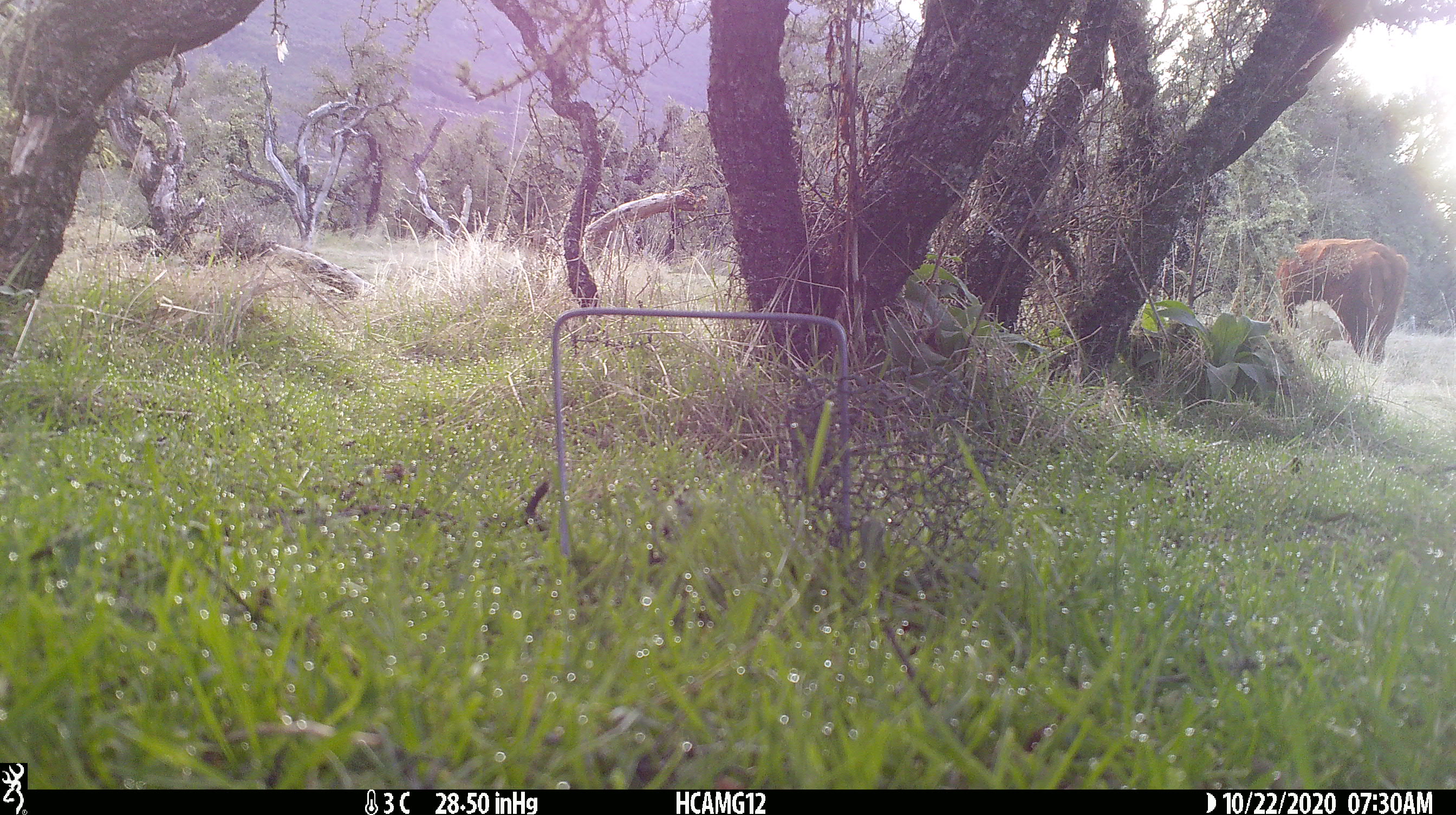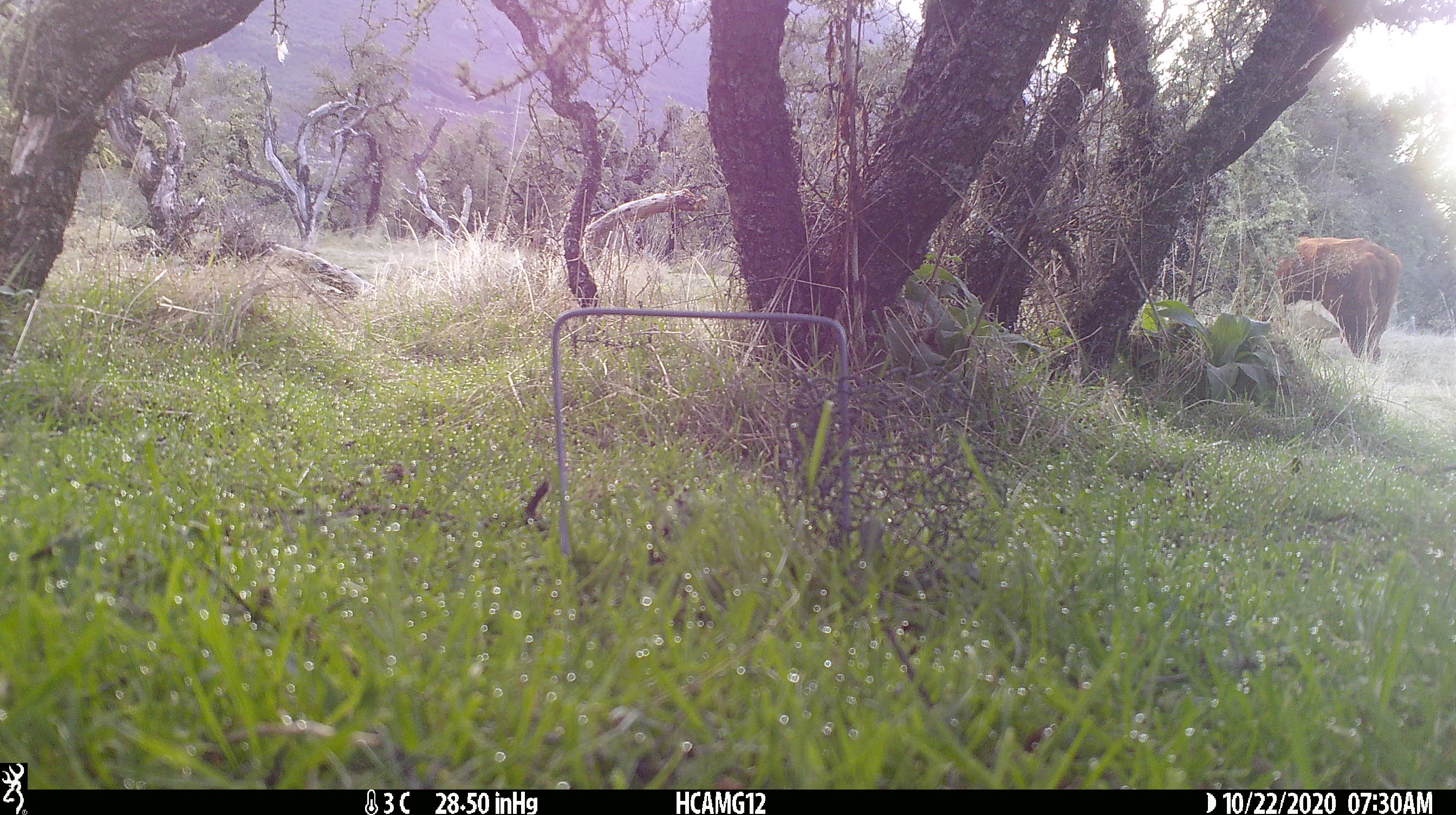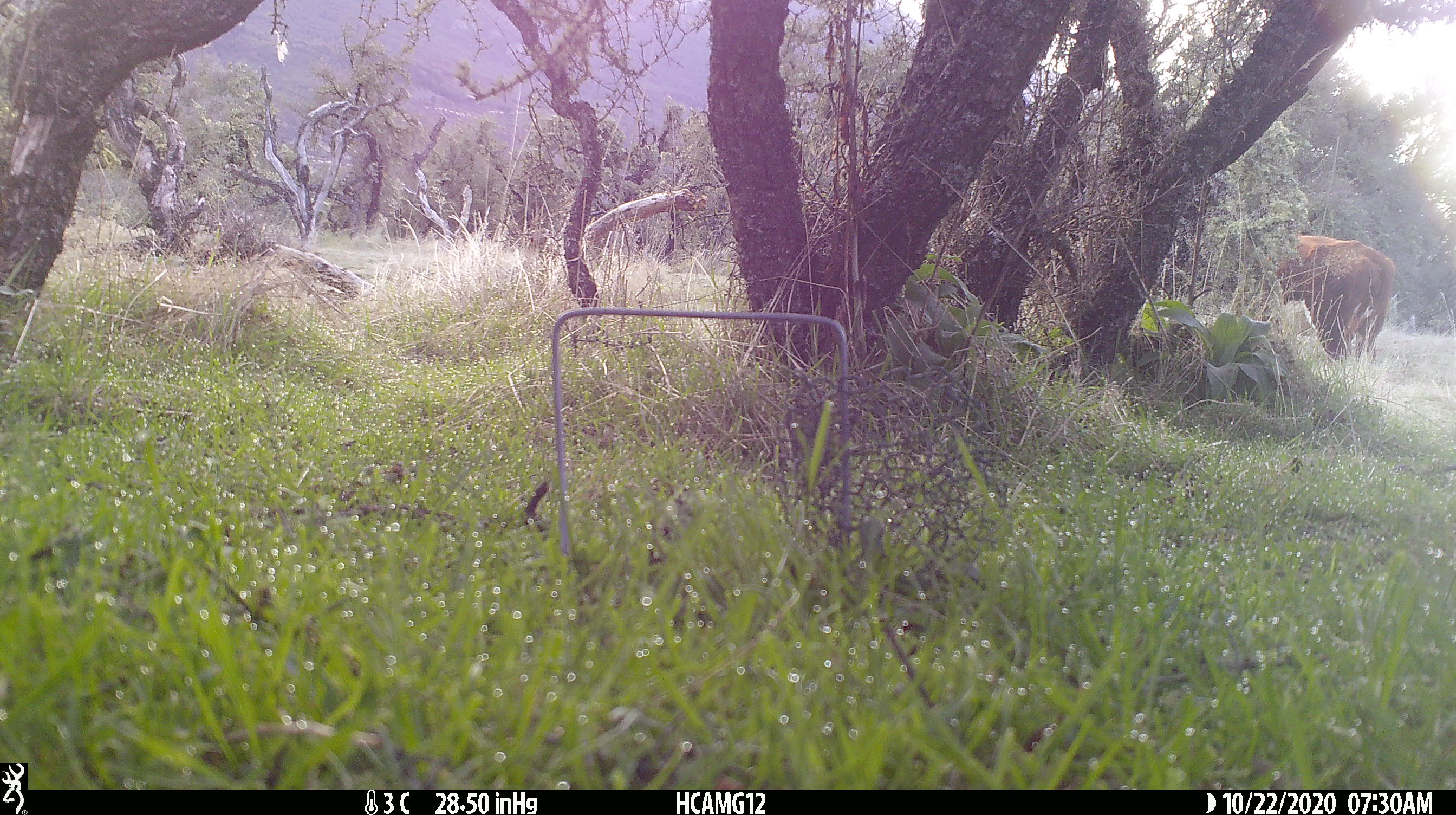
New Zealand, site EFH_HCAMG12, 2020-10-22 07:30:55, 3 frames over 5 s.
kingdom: Animalia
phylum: Chordata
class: Mammalia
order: Artiodactyla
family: Bovidae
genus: Bos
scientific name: Bos taurus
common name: domestic cow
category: cow